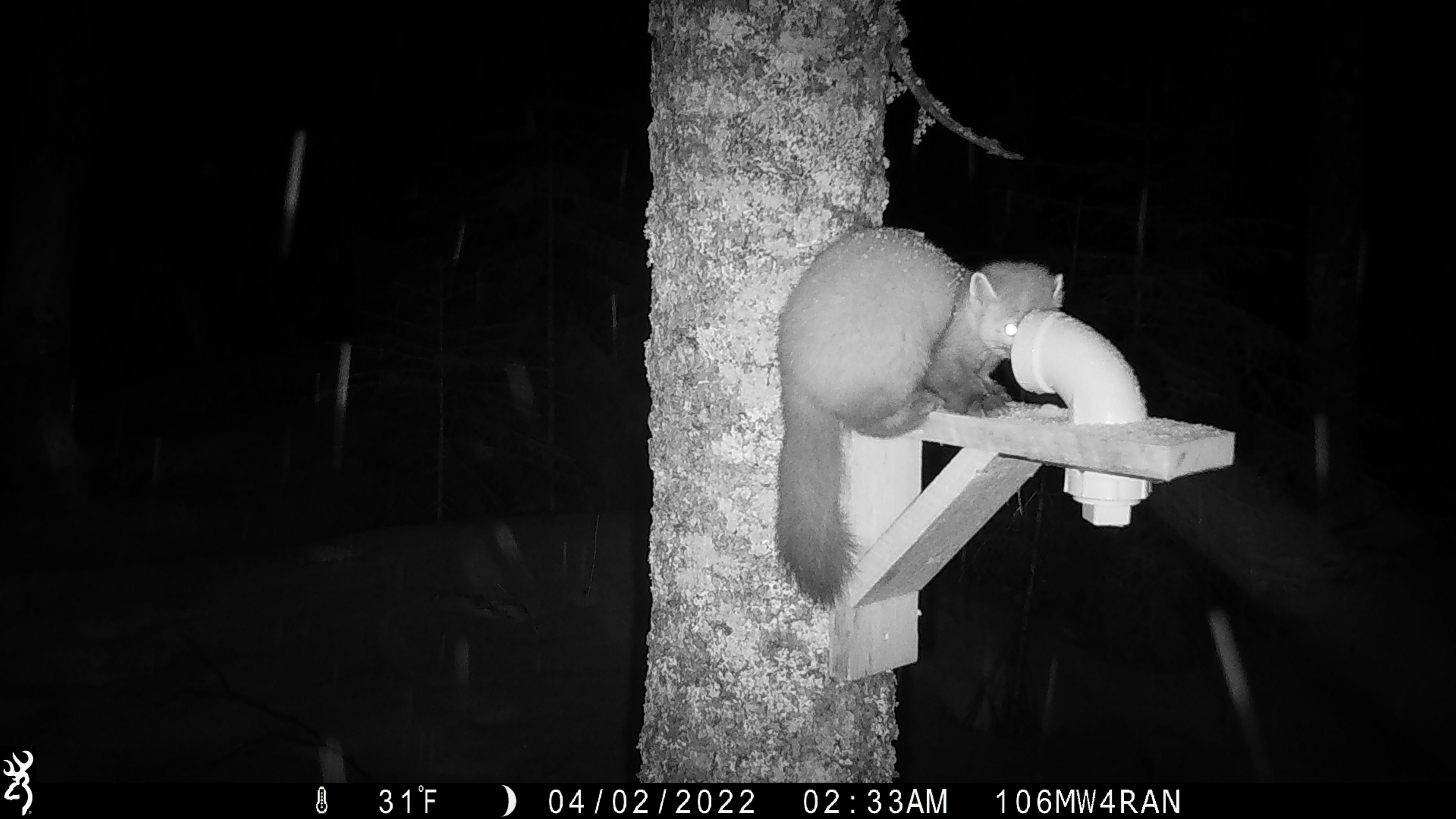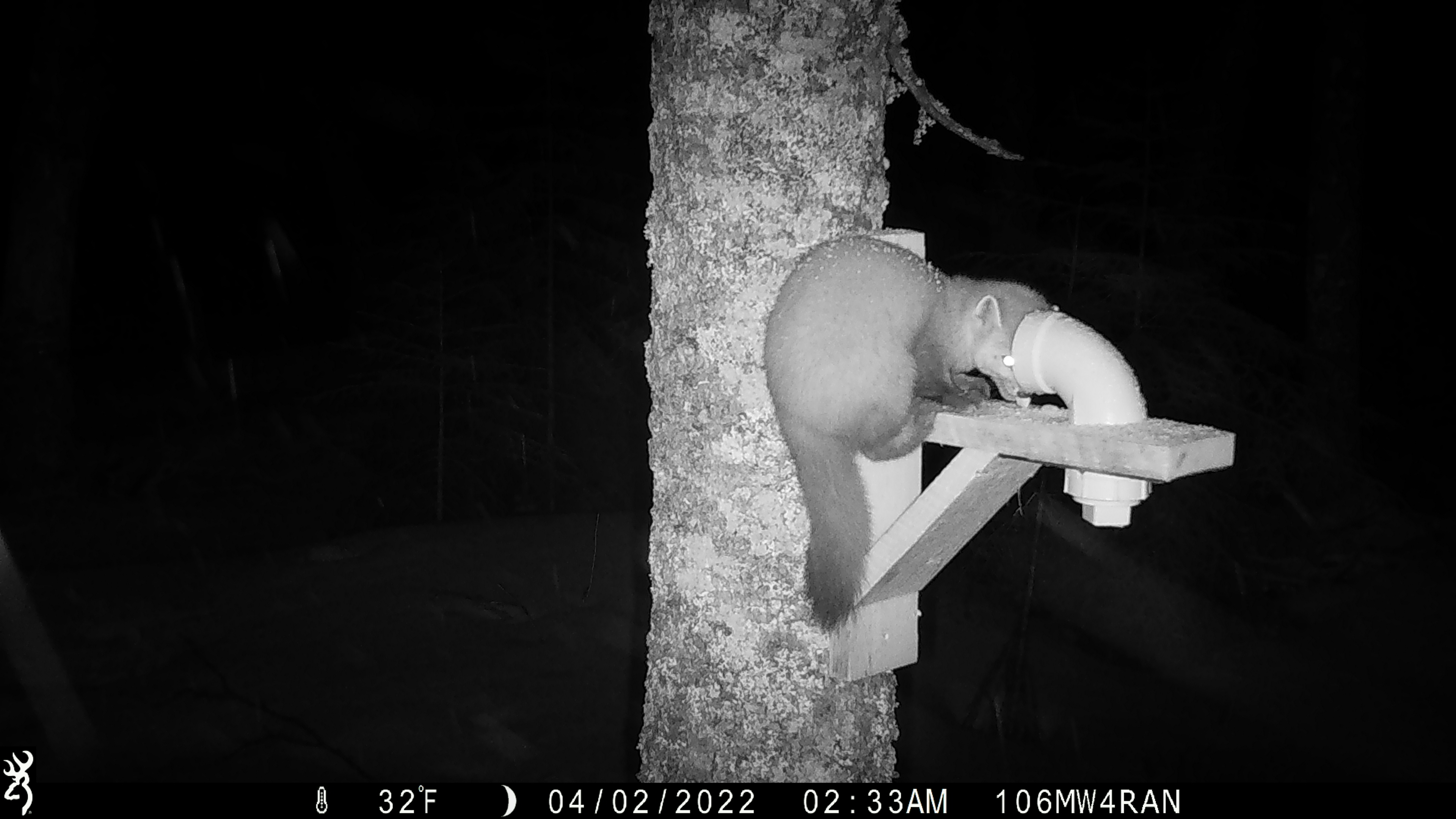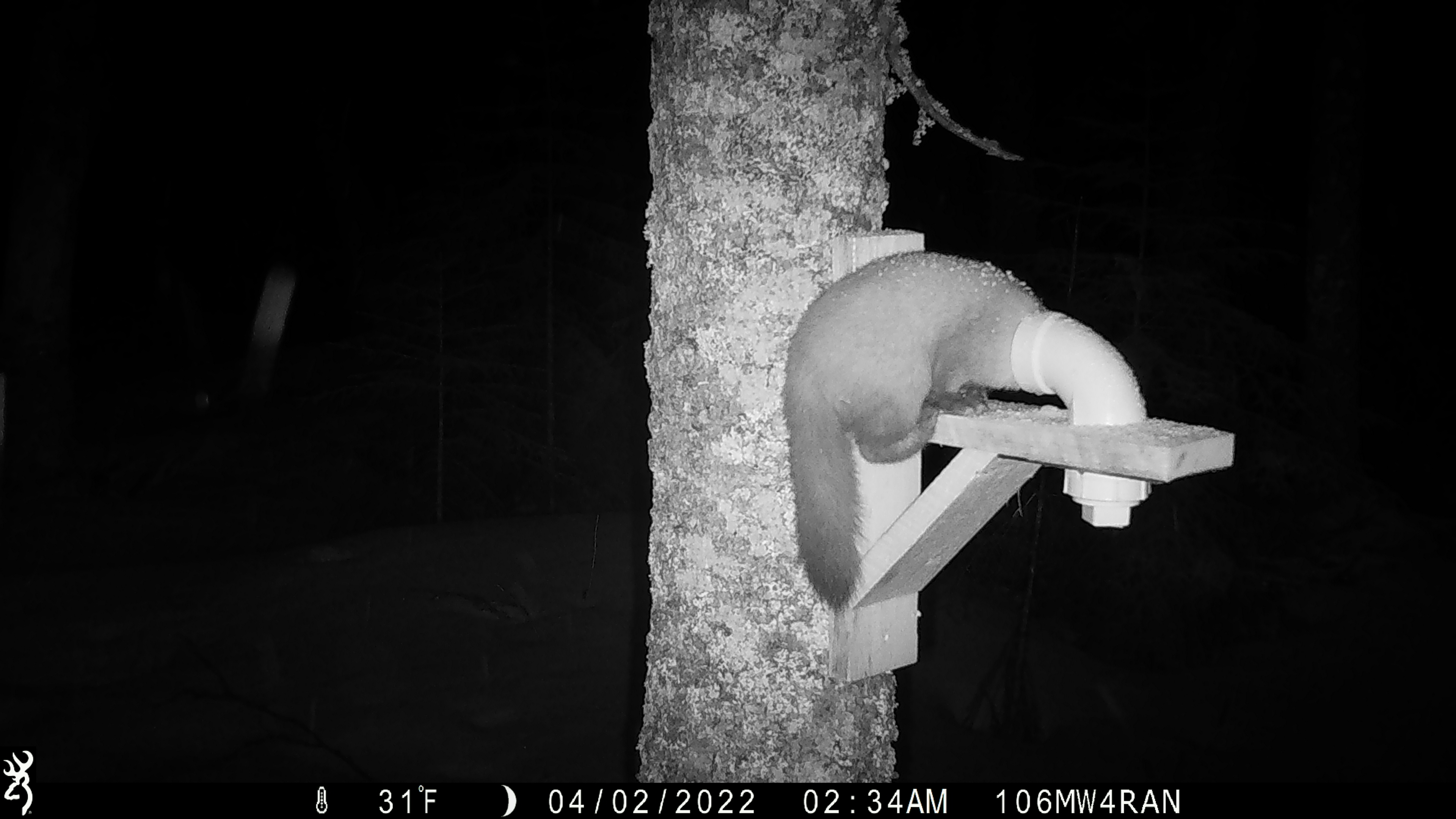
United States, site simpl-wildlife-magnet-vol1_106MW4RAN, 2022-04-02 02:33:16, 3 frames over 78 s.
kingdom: Animalia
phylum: Chordata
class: Mammalia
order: Carnivora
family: Mustelidae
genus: Martes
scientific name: Martes americana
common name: american marten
American marten (Martes americana).